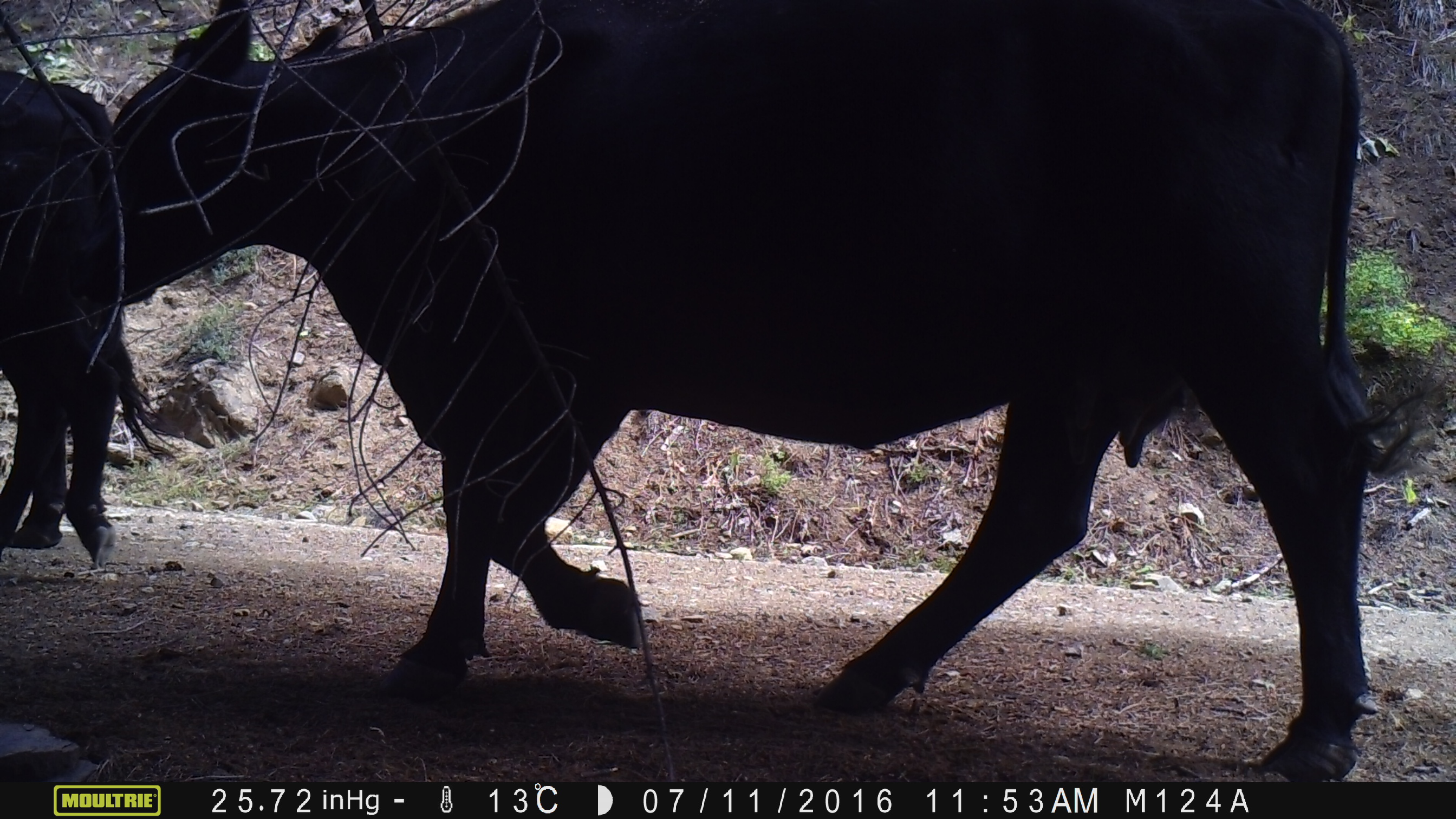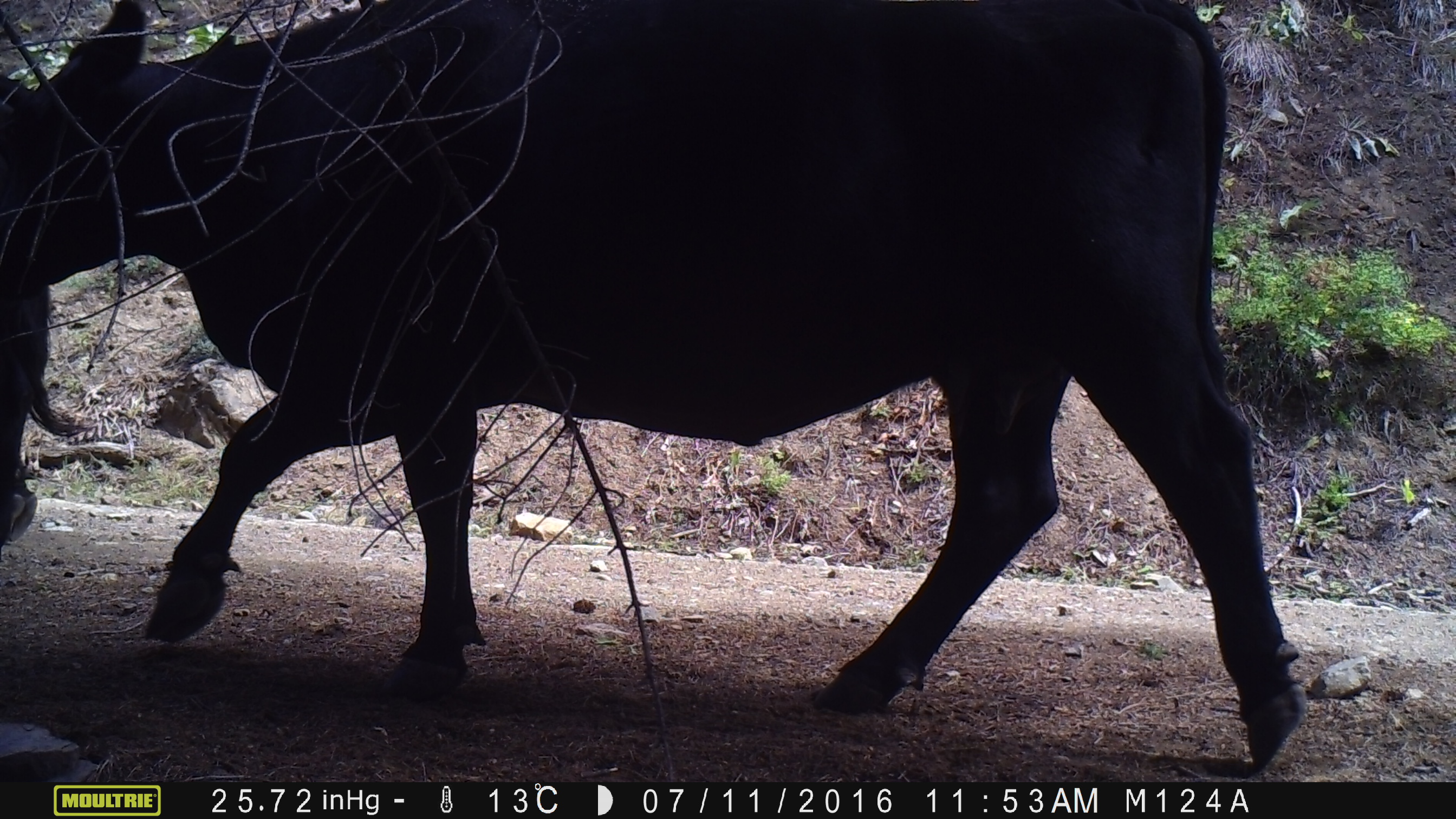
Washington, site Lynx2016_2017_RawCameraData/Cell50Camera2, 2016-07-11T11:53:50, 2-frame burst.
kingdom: Animalia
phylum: Chordata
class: Mammalia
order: Artiodactyla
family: Bovidae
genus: Bos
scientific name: Bos taurus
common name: domestic cattle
Domestic cattle (Bos taurus). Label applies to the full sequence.